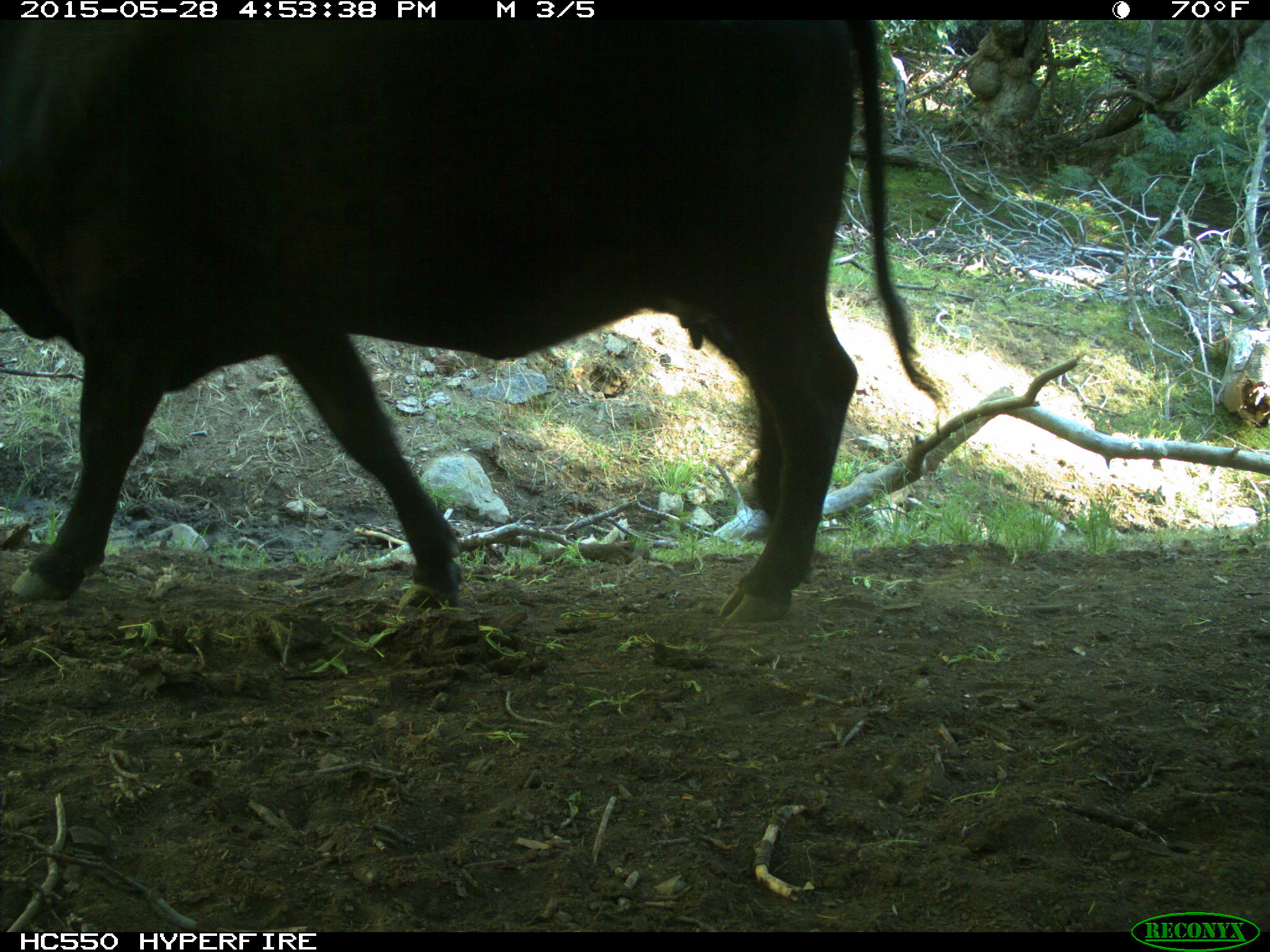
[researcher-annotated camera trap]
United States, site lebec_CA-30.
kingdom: Animalia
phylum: Chordata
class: Mammalia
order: Artiodactyla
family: Bovidae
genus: Bos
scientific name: Bos taurus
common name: domestic cow